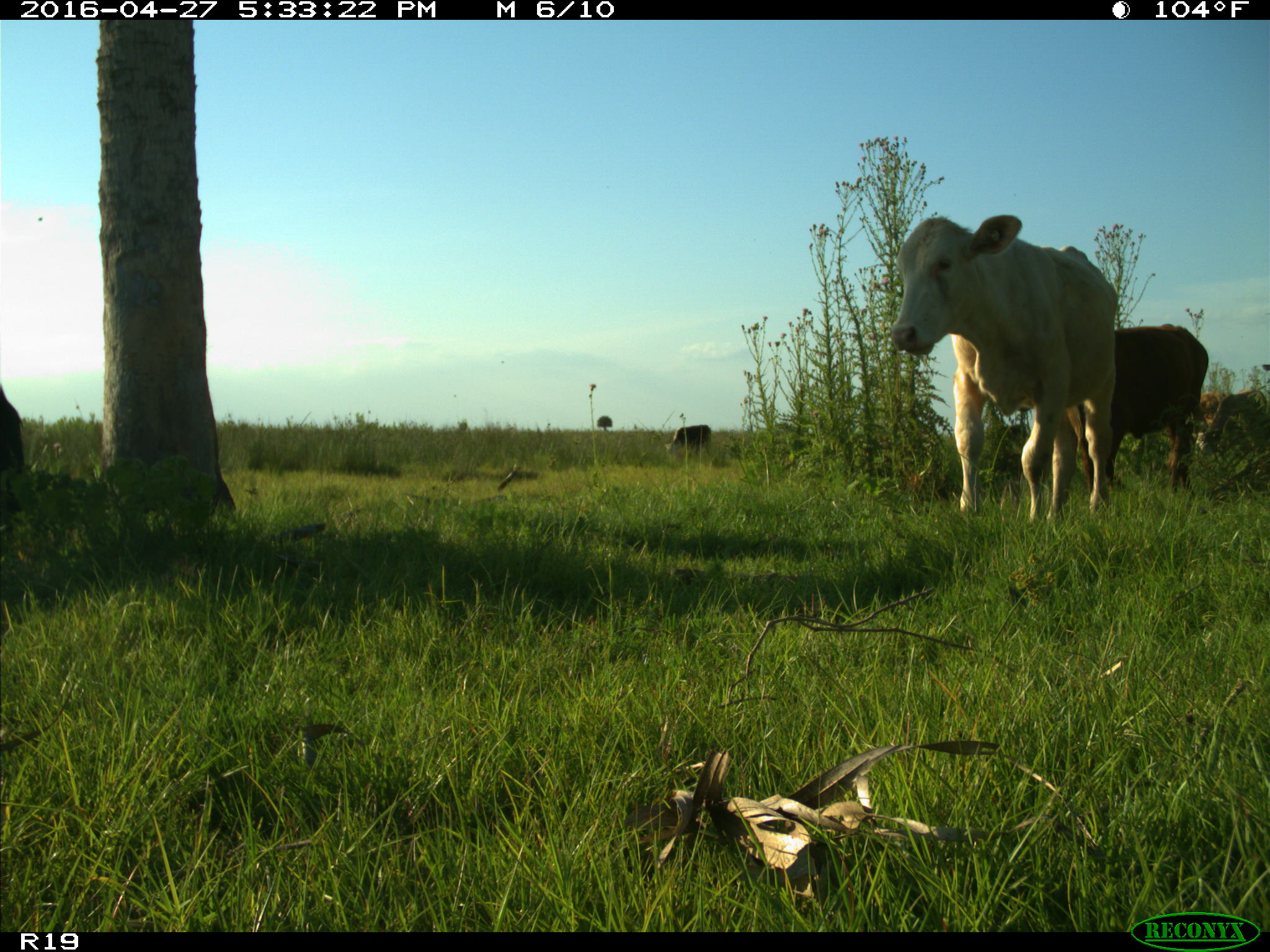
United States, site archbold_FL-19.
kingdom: Animalia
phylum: Chordata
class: Mammalia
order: Artiodactyla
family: Bovidae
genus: Bos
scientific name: Bos taurus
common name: domestic cow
Bos taurus (domestic cow).